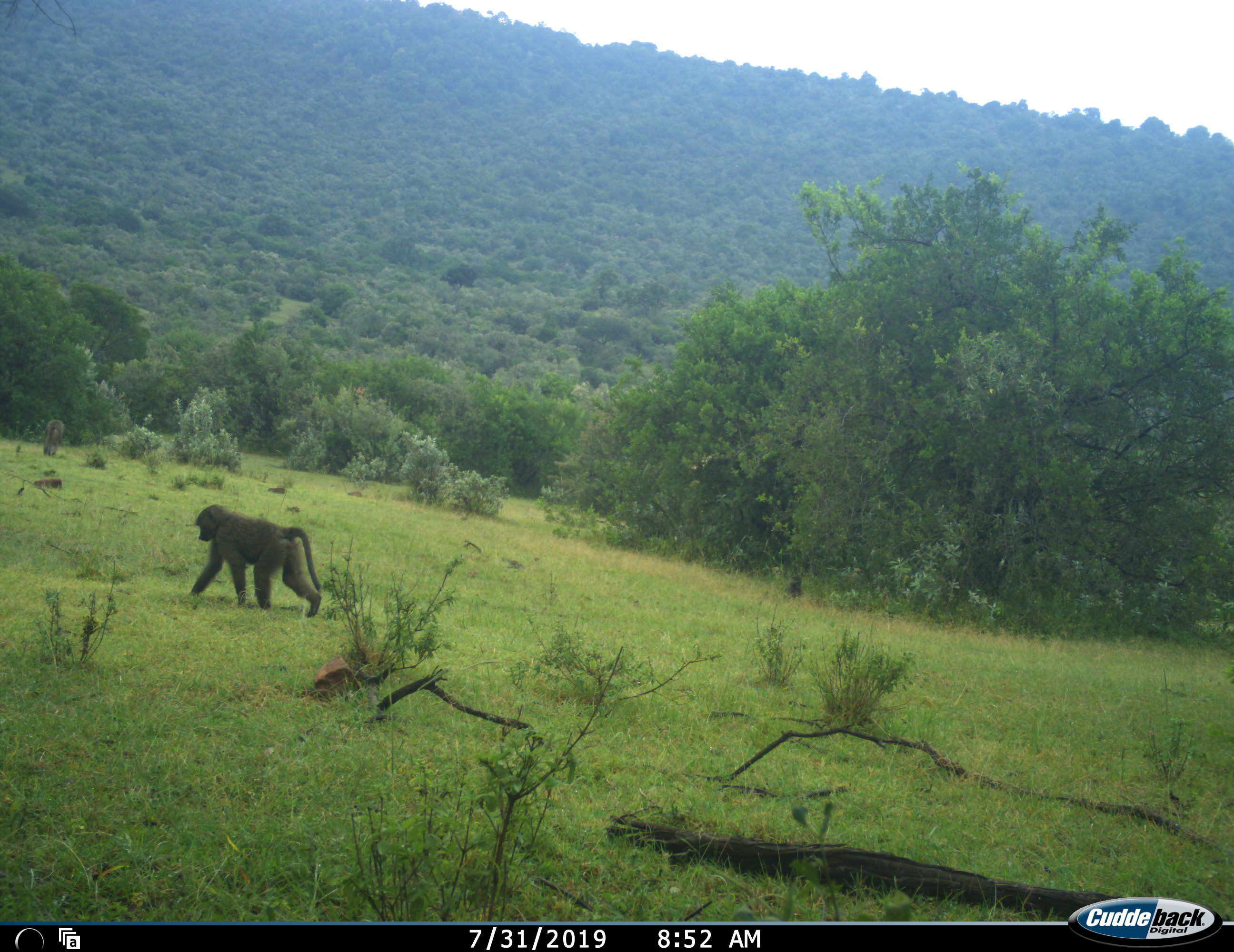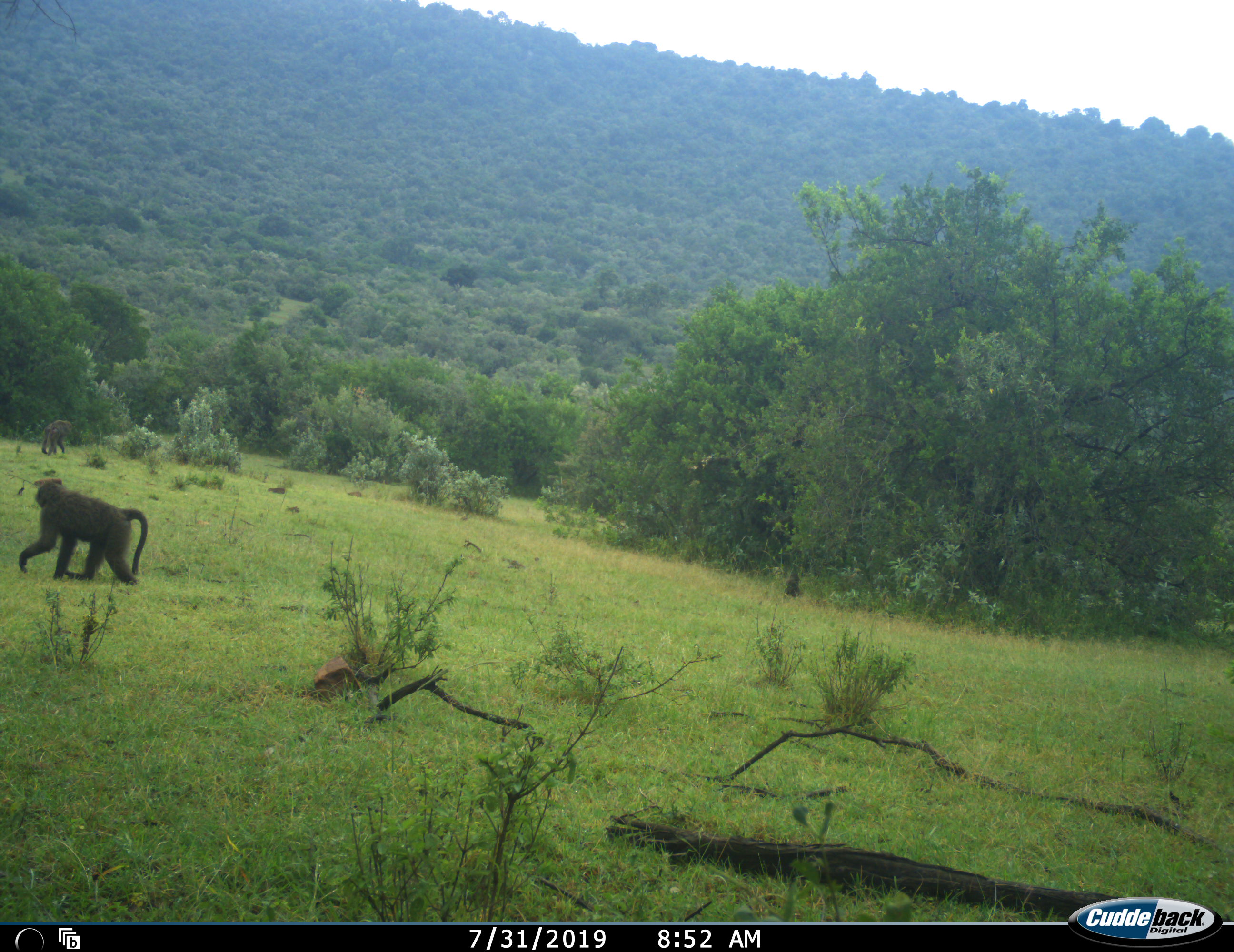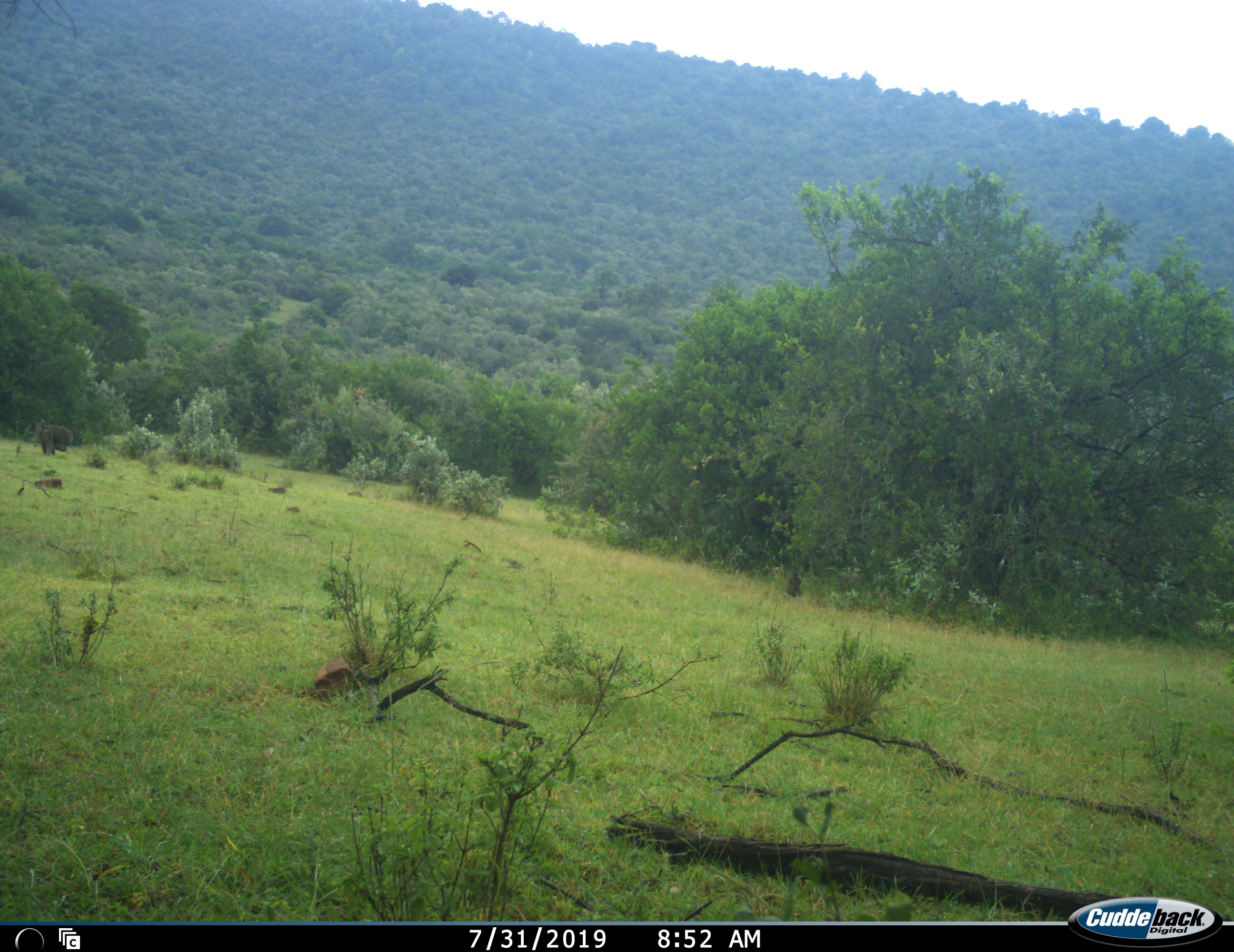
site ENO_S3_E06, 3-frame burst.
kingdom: Animalia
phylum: Chordata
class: Mammalia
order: Primates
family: Cercopithecidae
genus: Papio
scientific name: Papio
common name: baboon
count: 2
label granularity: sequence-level